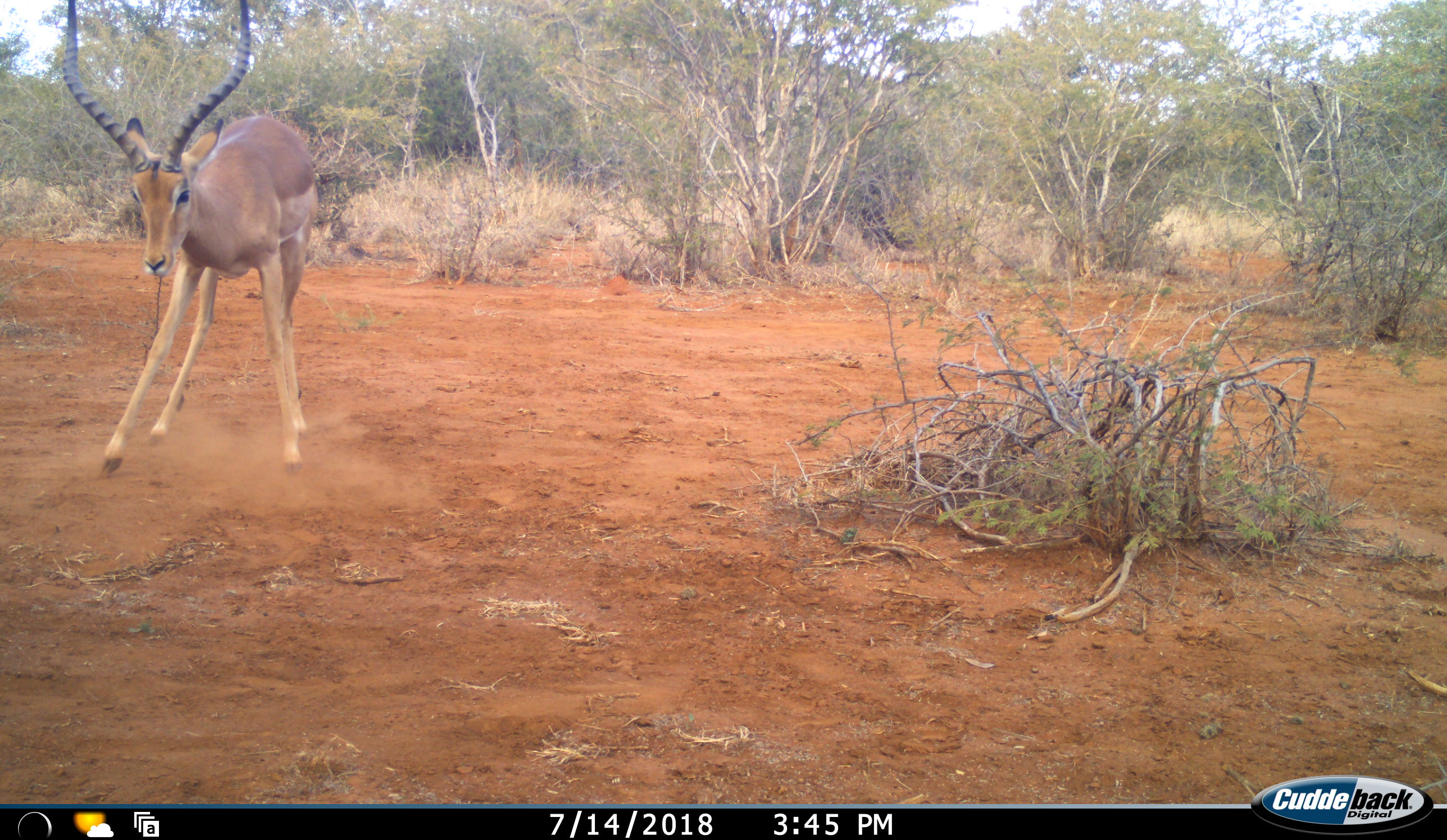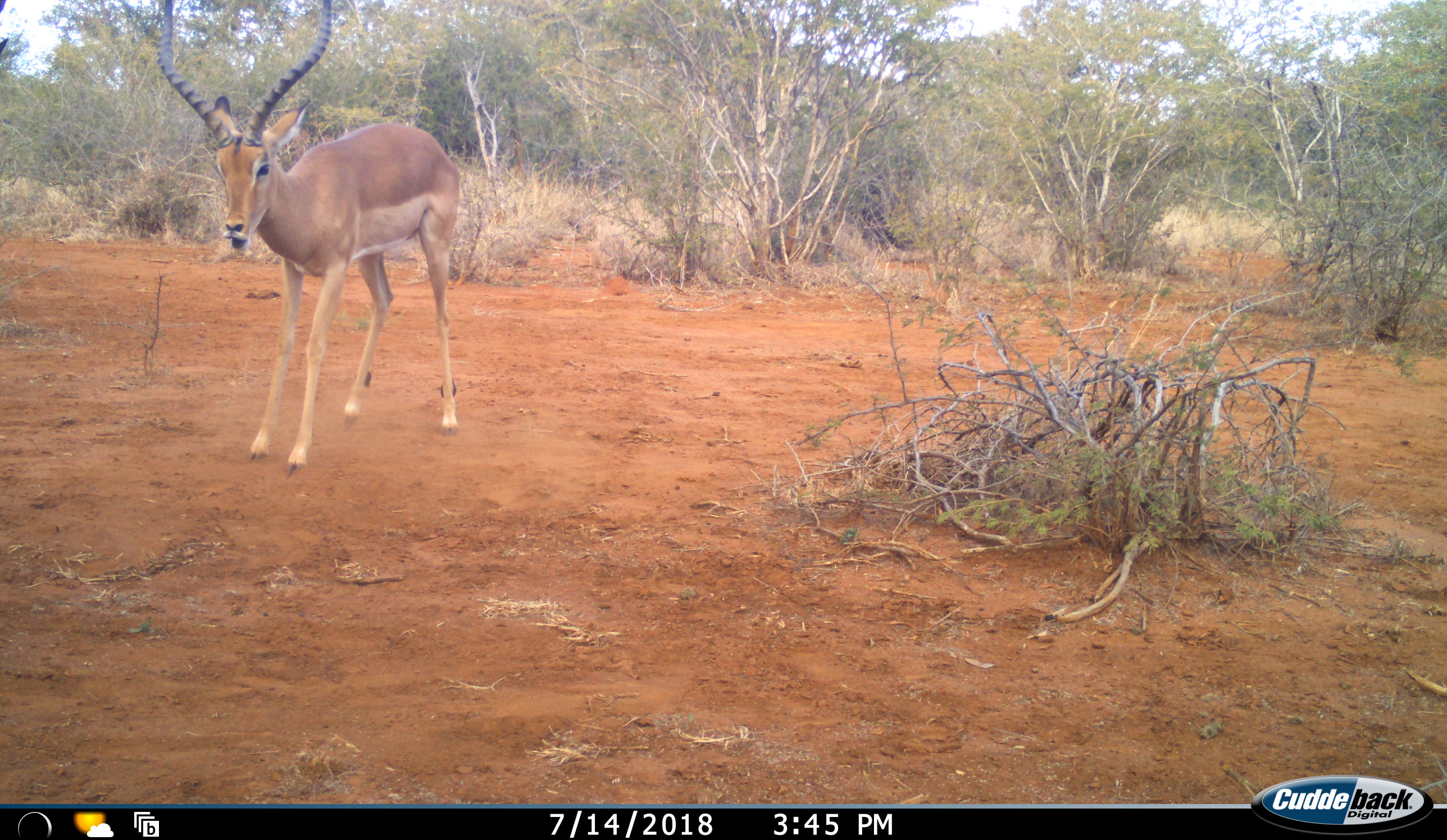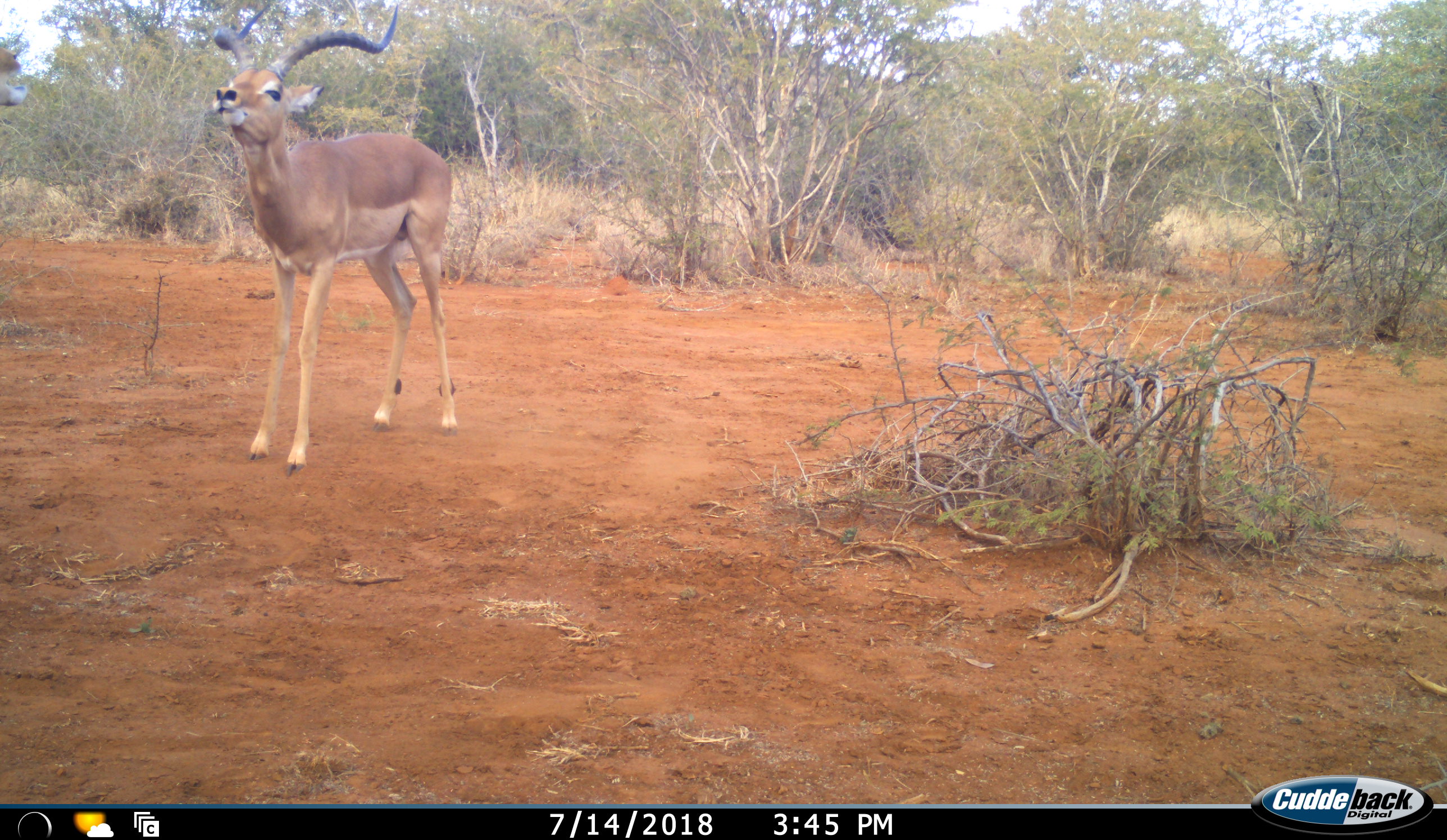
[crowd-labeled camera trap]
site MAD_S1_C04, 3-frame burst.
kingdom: Animalia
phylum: Chordata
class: Mammalia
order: Artiodactyla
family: Bovidae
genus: Aepyceros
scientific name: Aepyceros melampus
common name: impala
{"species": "impala (Aepyceros melampus)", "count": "1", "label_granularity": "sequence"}